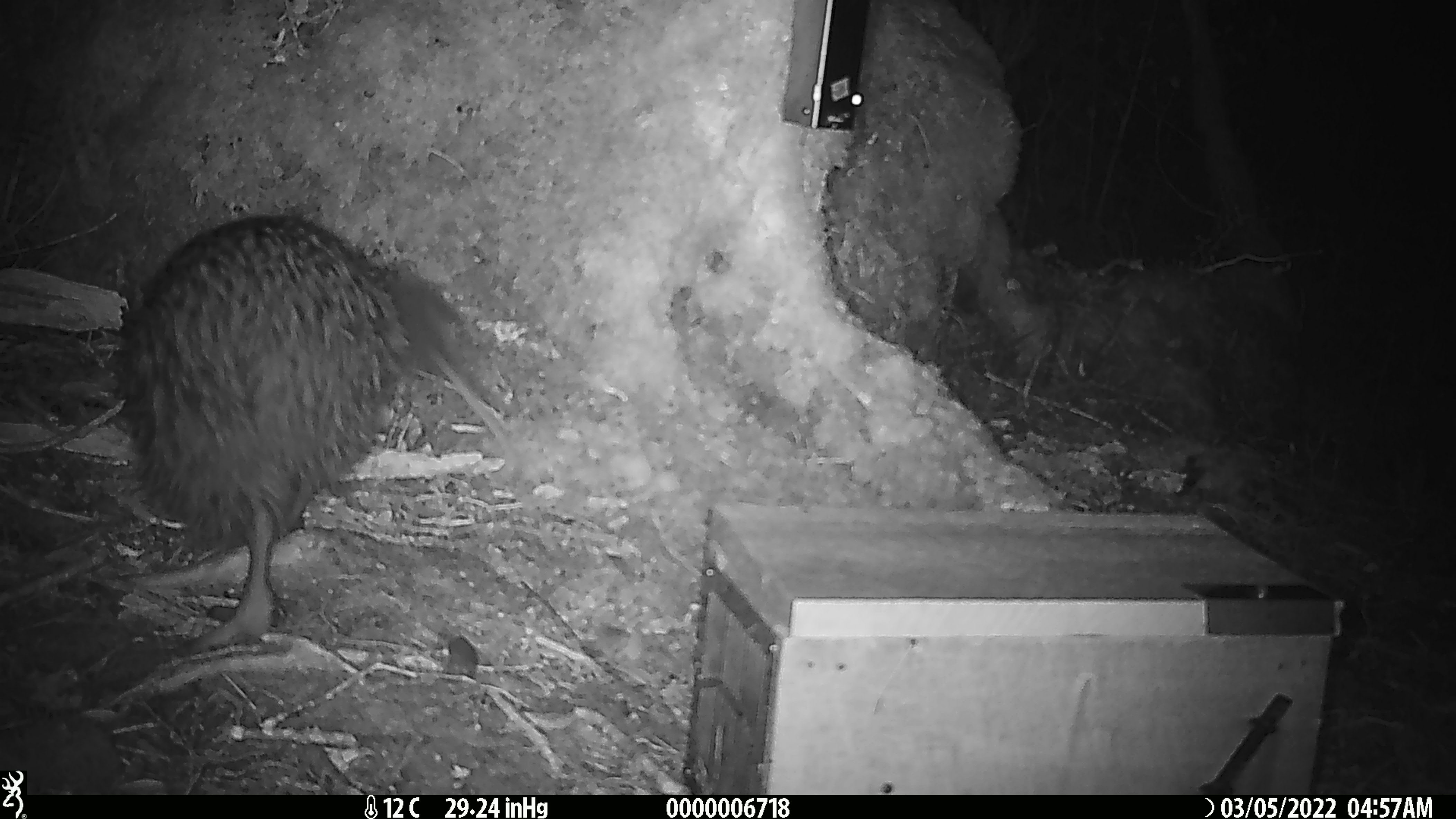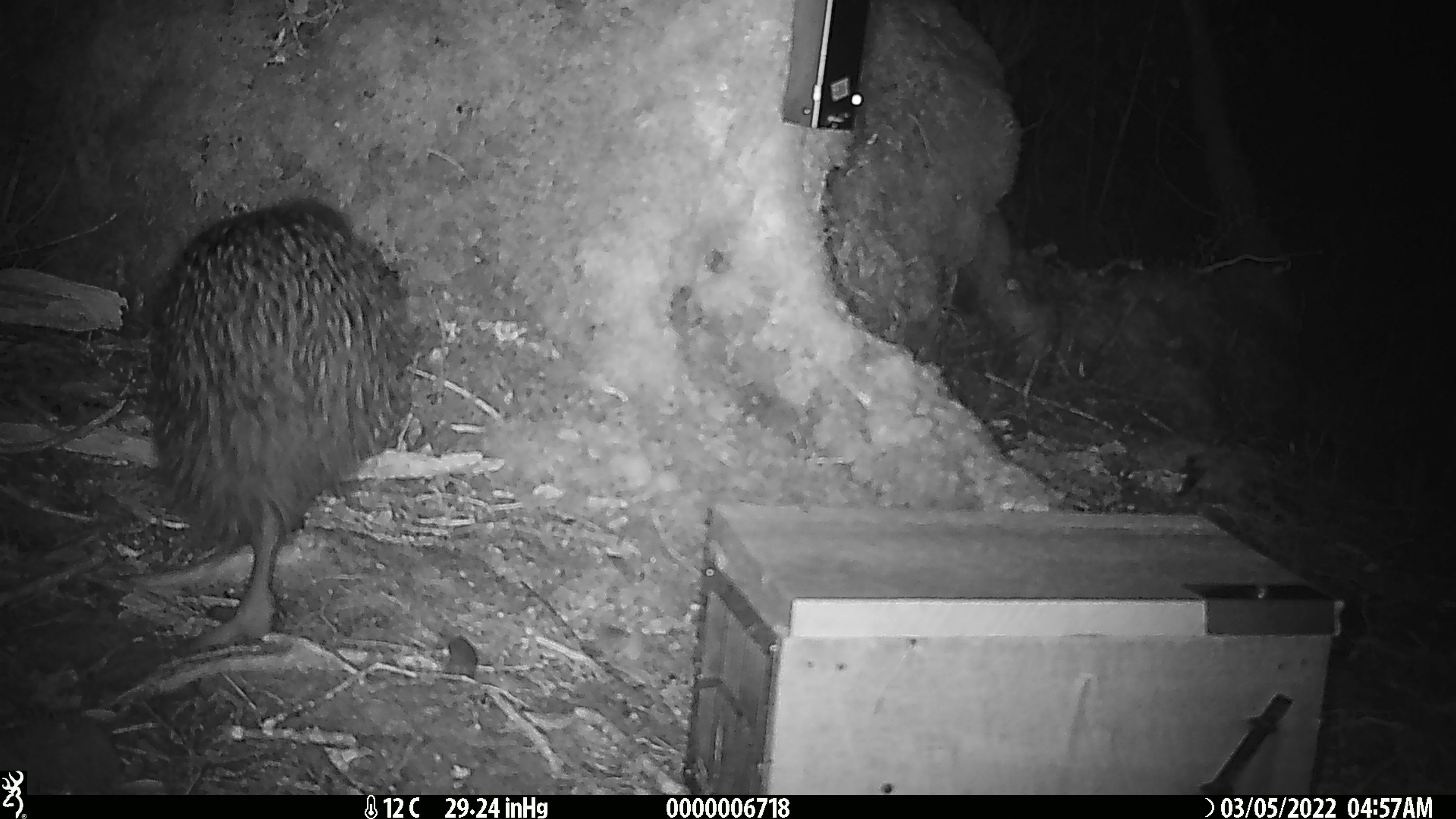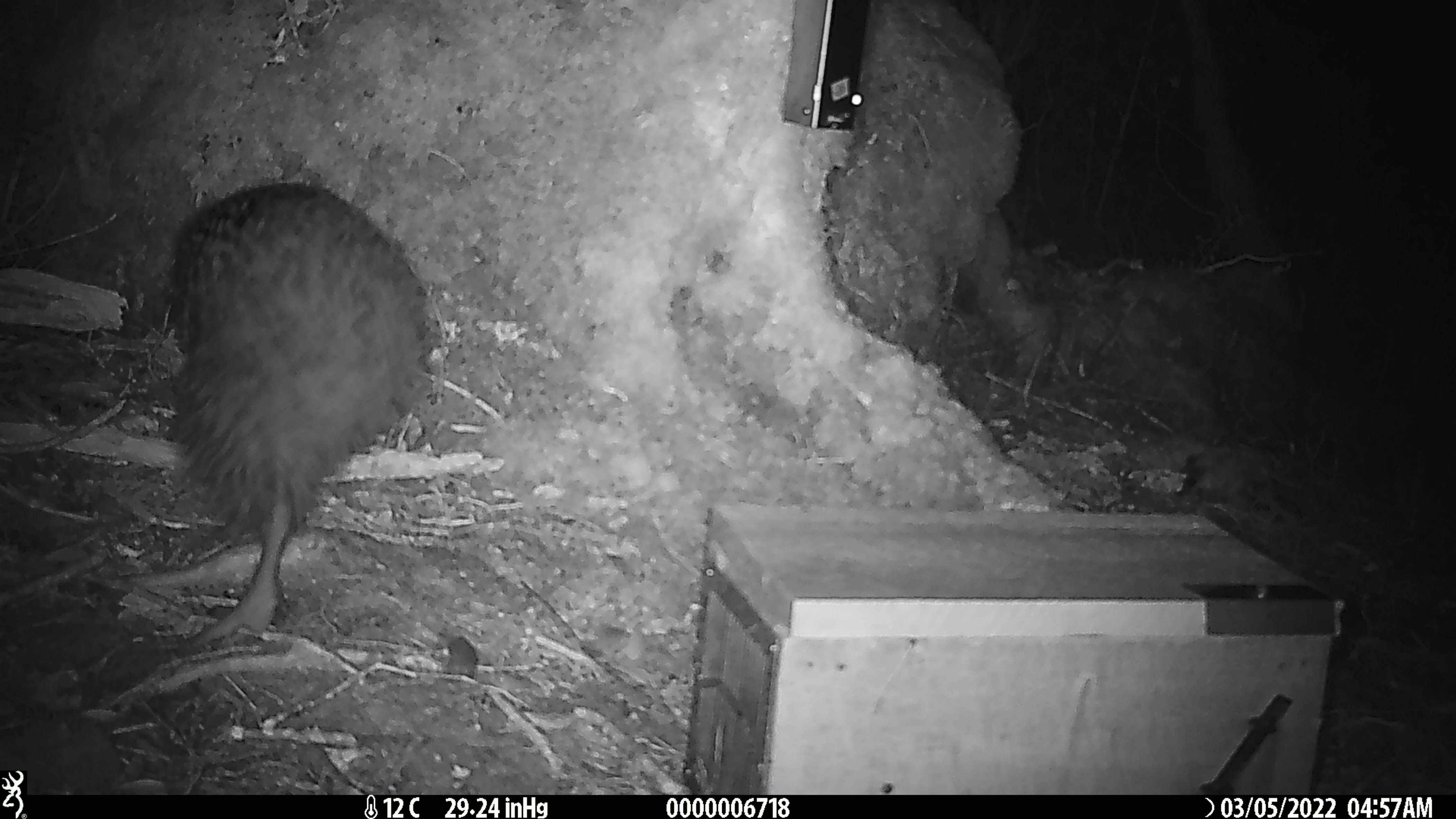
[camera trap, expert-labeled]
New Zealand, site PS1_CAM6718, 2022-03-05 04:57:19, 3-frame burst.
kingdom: Animalia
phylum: Chordata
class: Aves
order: Apterygiformes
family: Apterygidae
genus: Apteryx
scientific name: Apteryx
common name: kiwi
Kiwi (Apteryx).